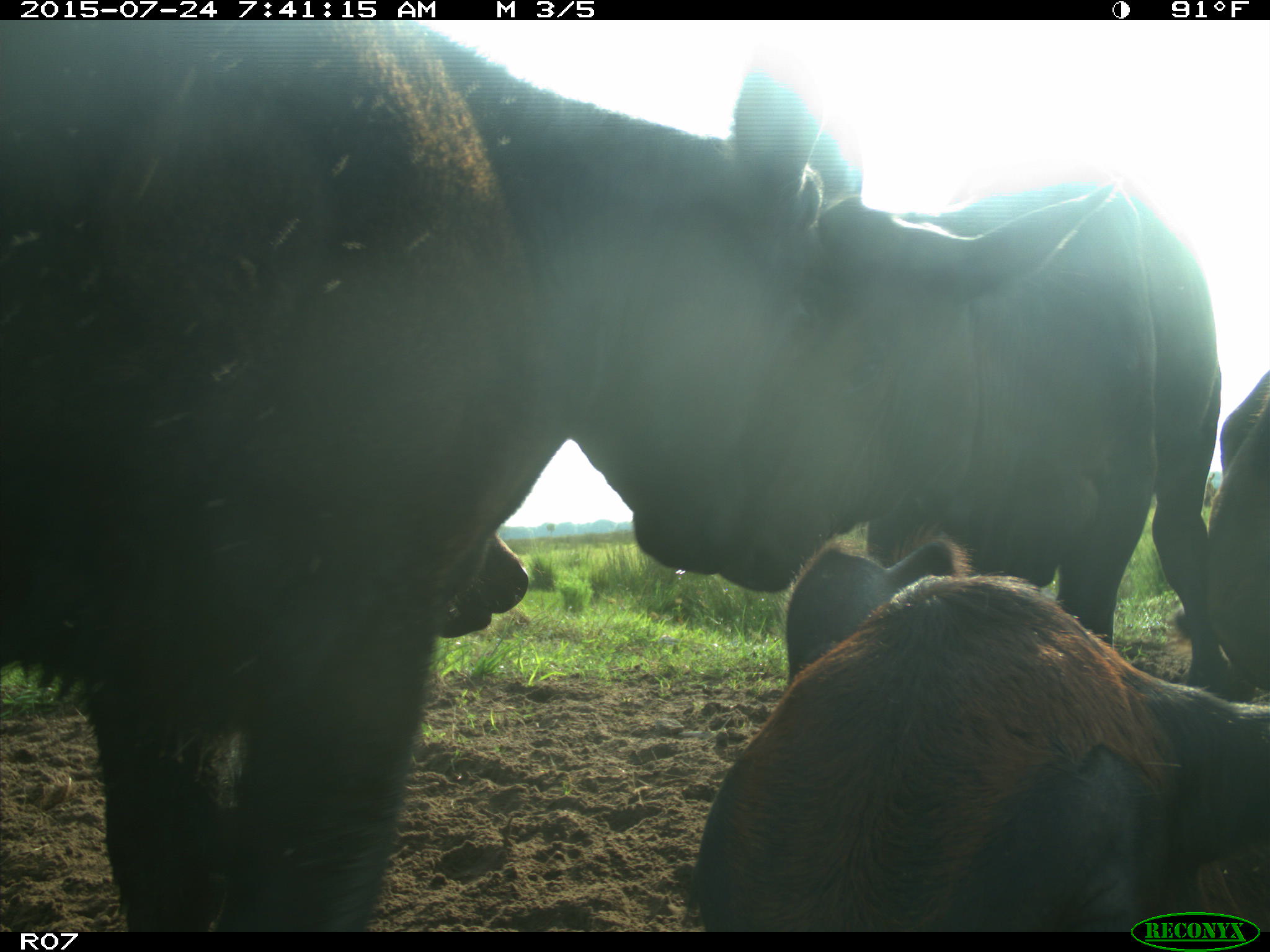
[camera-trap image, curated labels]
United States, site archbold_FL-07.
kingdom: Animalia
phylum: Chordata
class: Mammalia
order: Artiodactyla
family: Bovidae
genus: Bos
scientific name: Bos taurus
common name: domestic cow